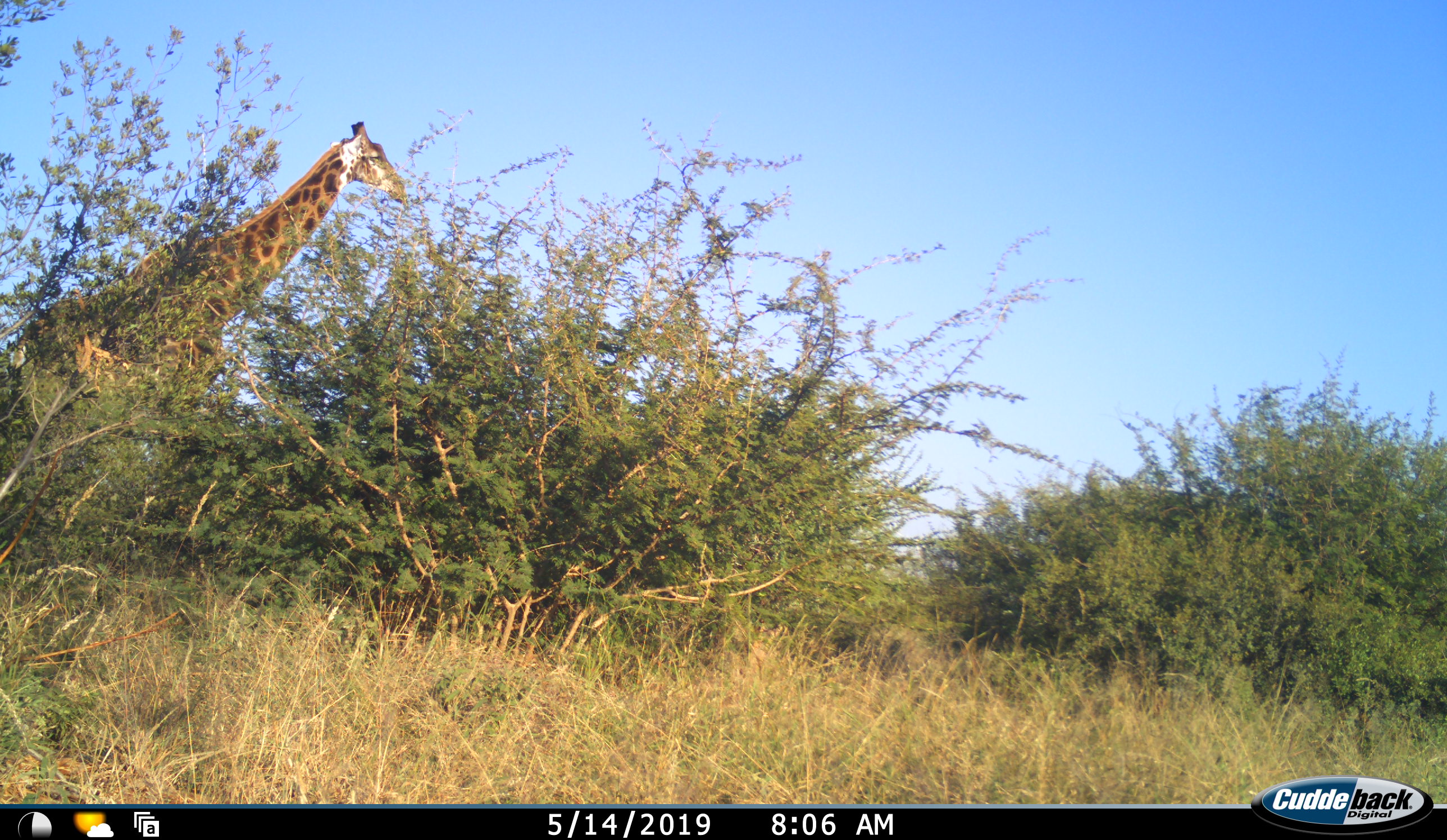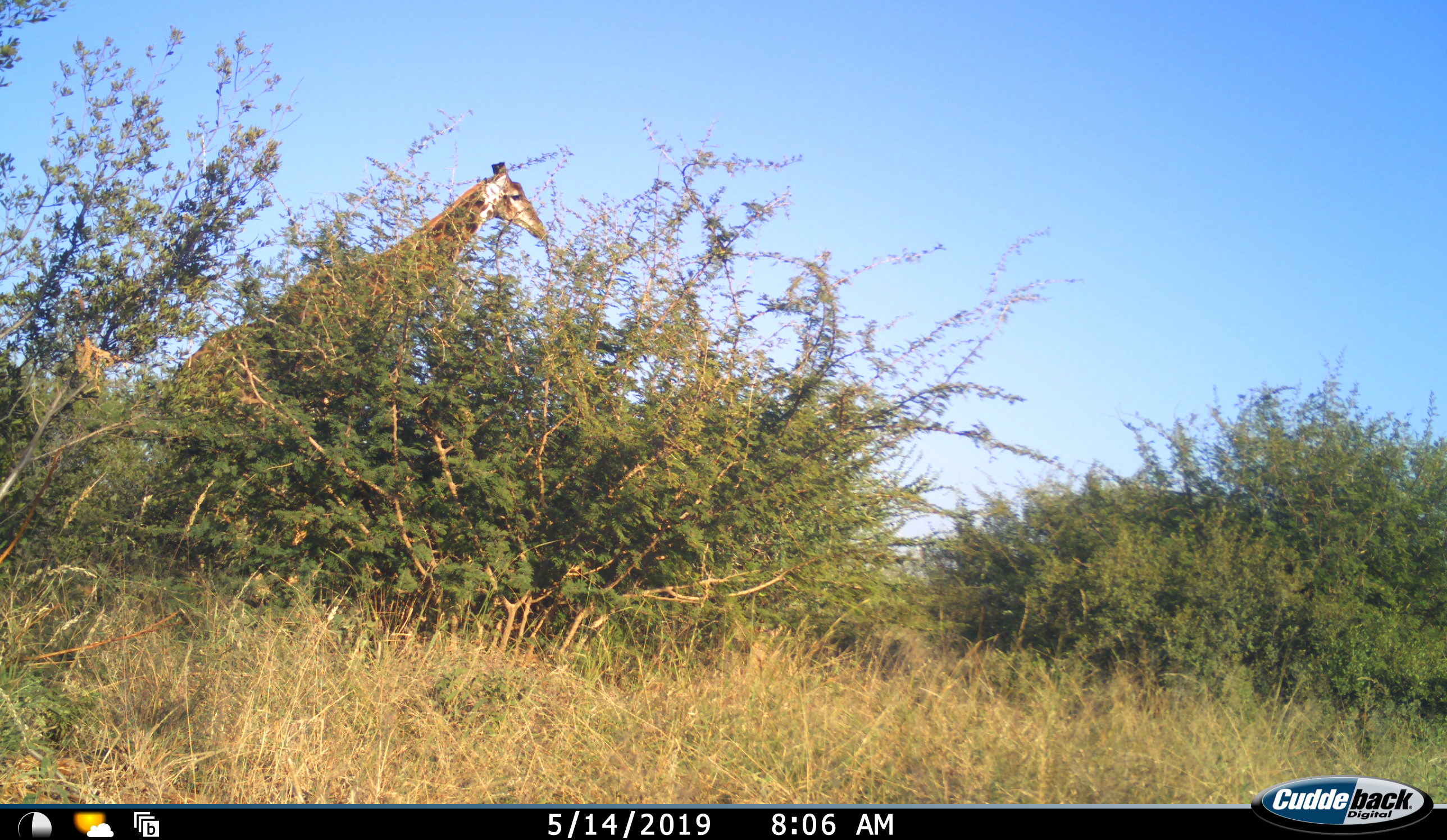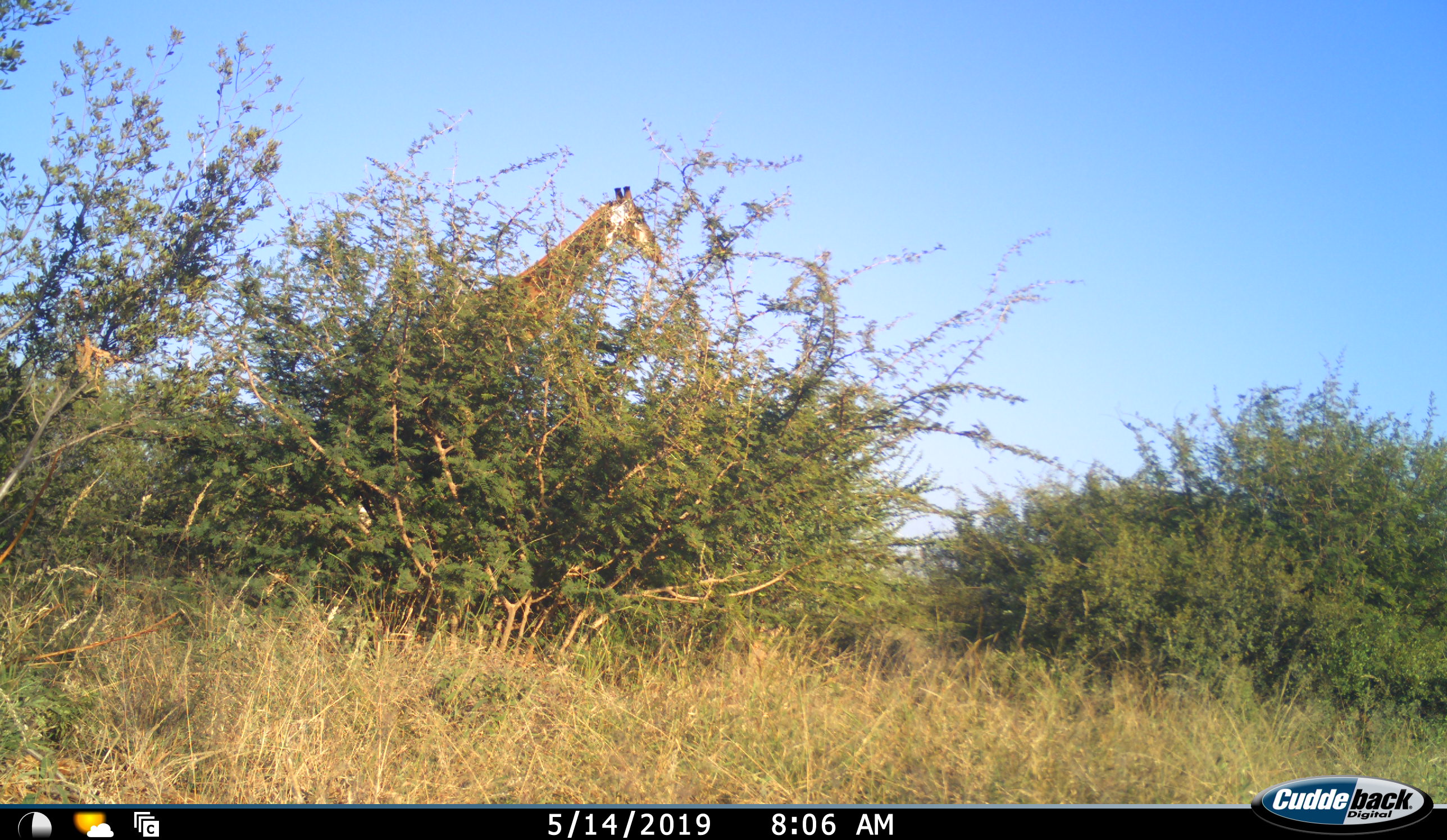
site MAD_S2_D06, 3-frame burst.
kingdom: Animalia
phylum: Chordata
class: Mammalia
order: Artiodactyla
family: Giraffidae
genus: Giraffa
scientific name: Giraffa camelopardalis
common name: giraffe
Giraffe (Giraffa camelopardalis), count 1. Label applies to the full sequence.